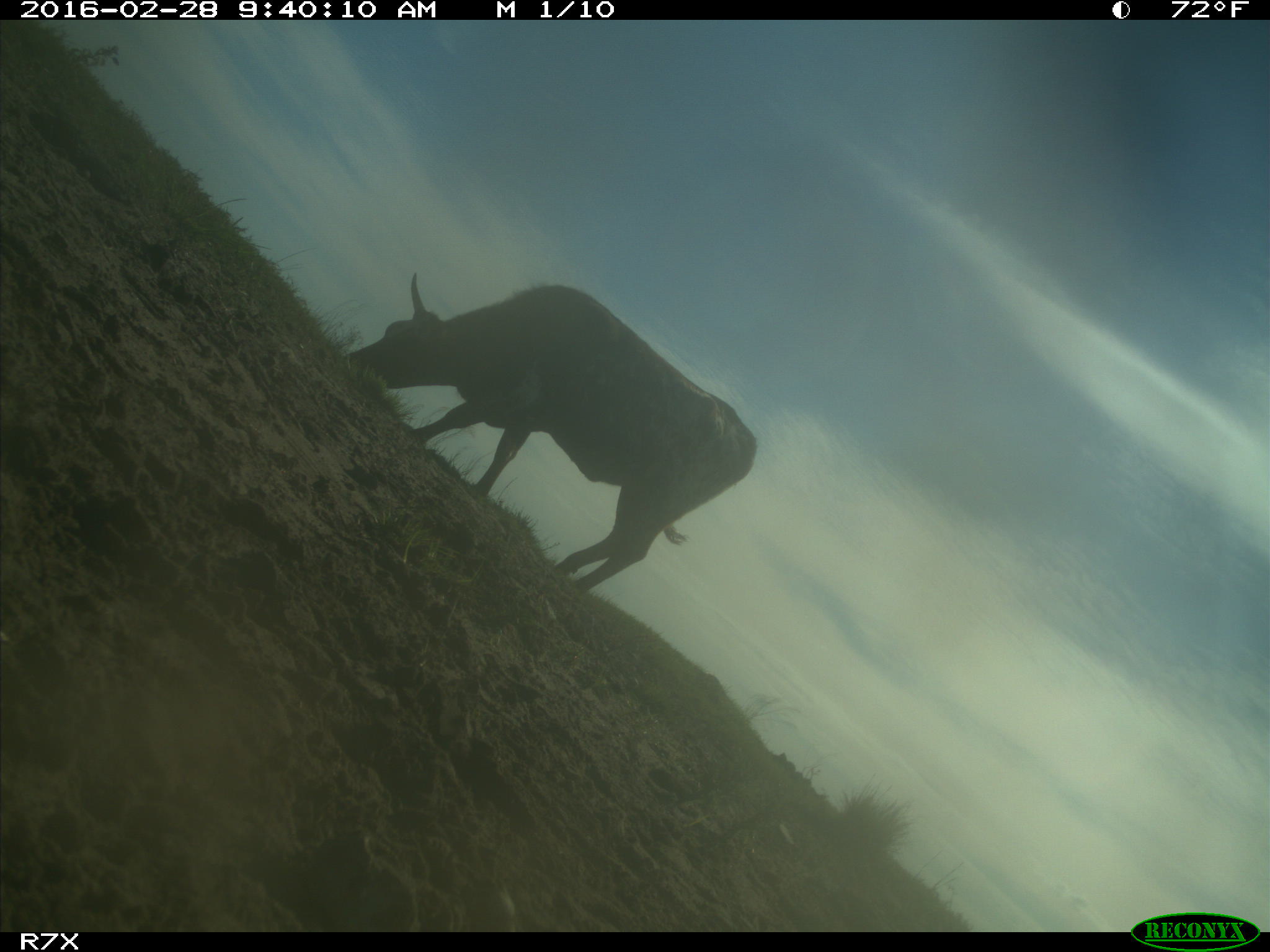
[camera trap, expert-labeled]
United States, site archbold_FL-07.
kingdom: Animalia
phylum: Chordata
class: Mammalia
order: Artiodactyla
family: Bovidae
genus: Bos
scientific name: Bos taurus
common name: domestic cow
Bos taurus (domestic cow).